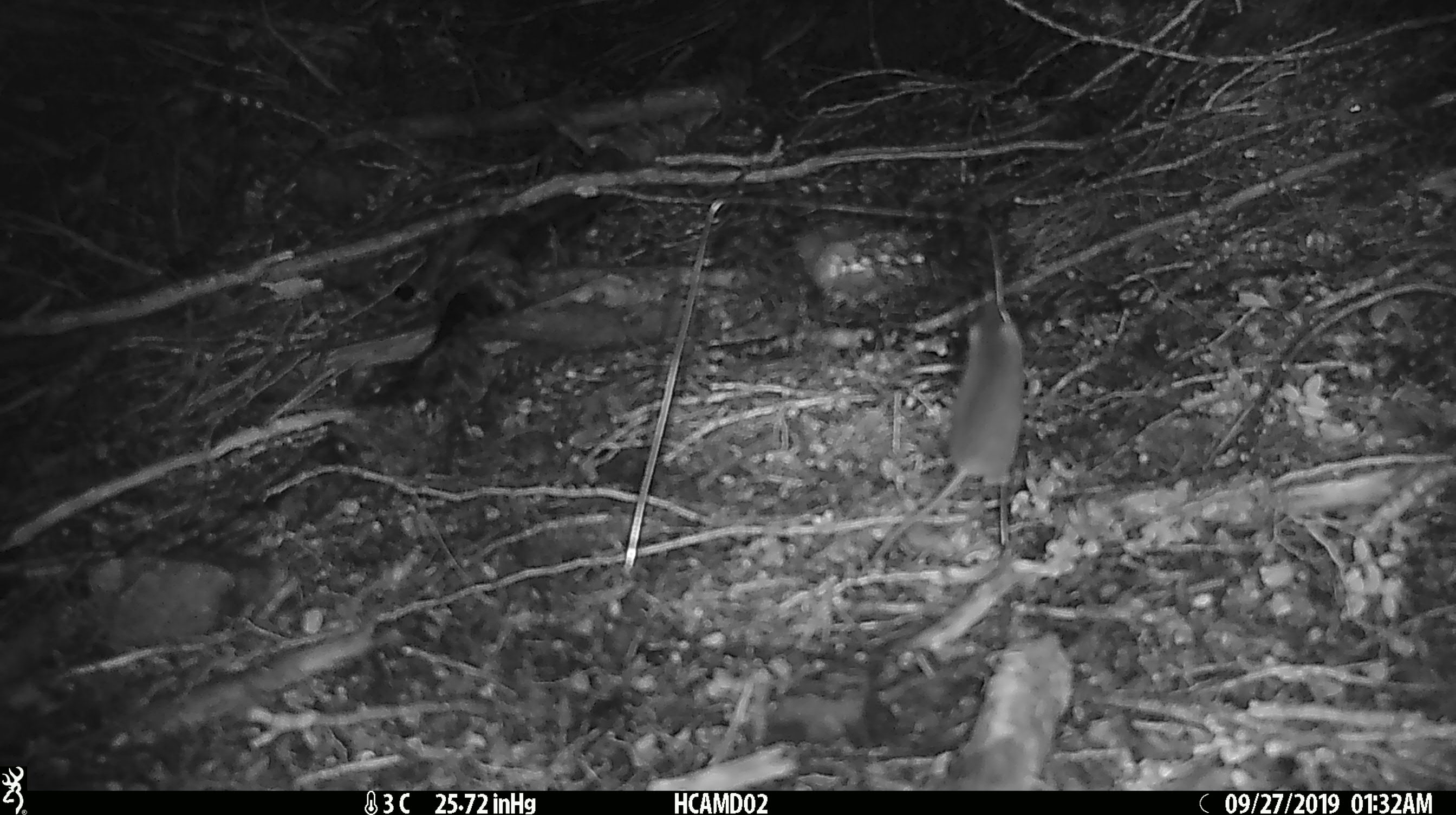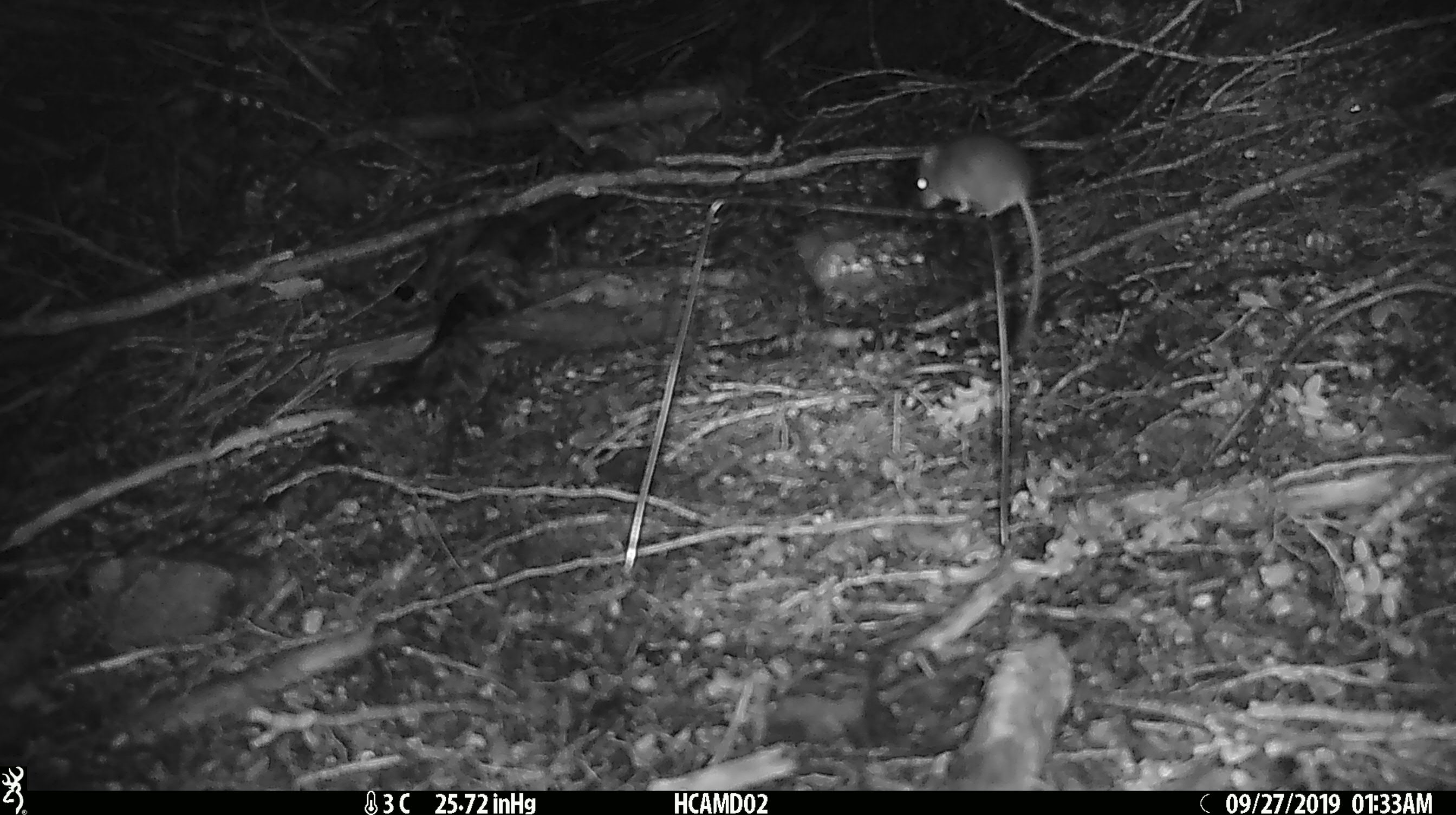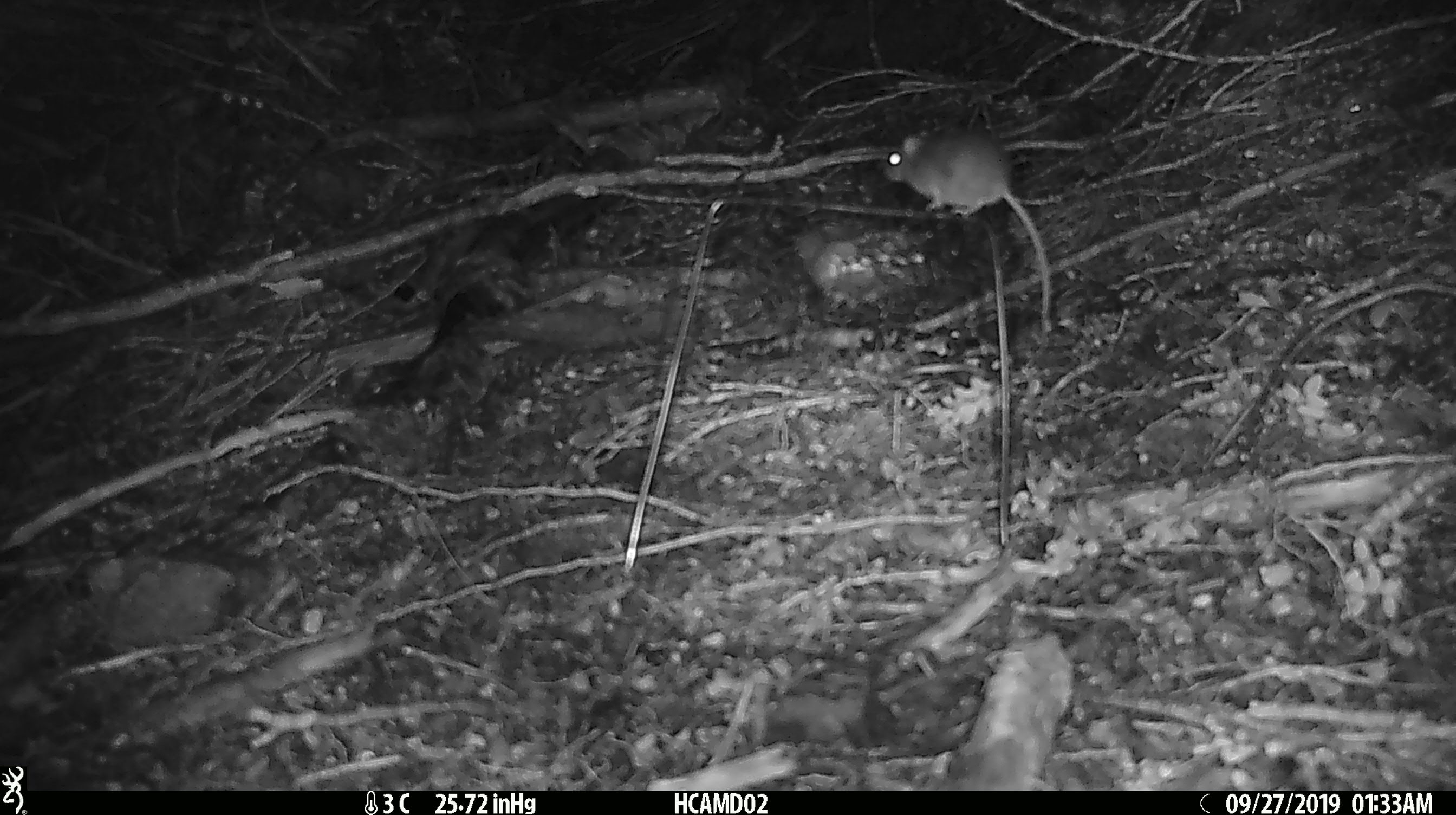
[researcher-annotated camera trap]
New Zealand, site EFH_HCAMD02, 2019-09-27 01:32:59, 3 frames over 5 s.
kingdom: Animalia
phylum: Chordata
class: Mammalia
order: Rodentia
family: Muridae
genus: Mus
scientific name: Mus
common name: mouse